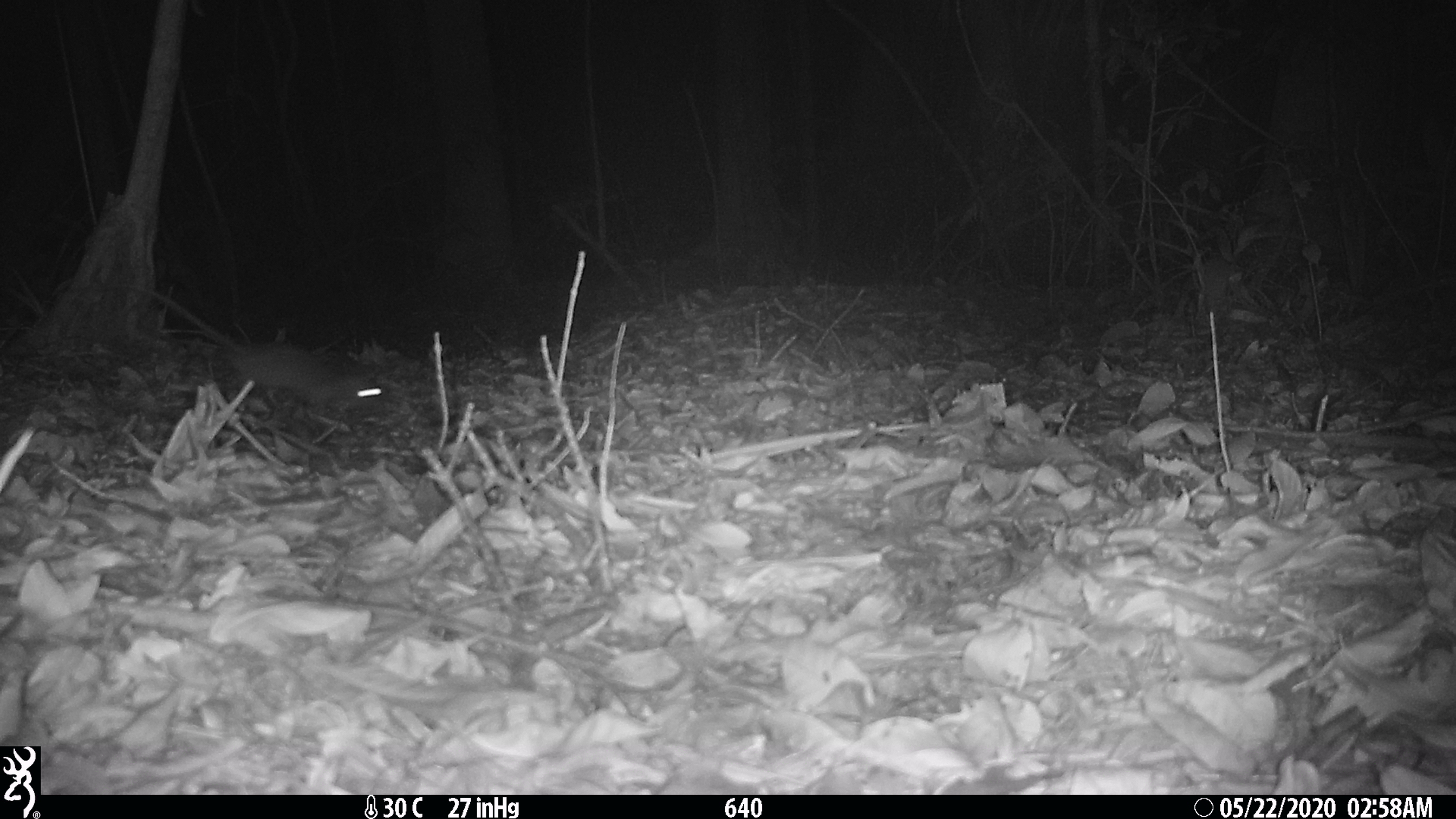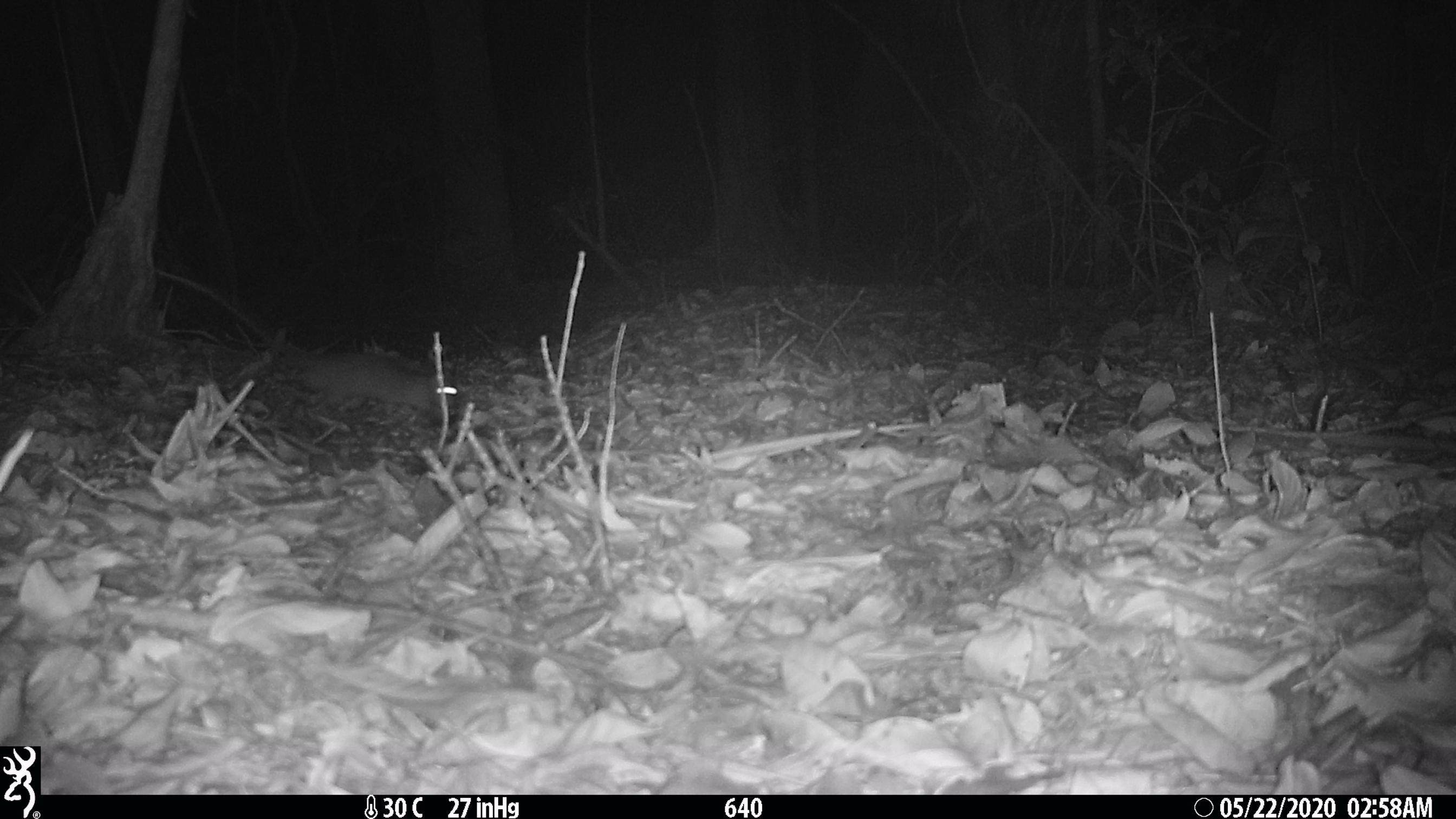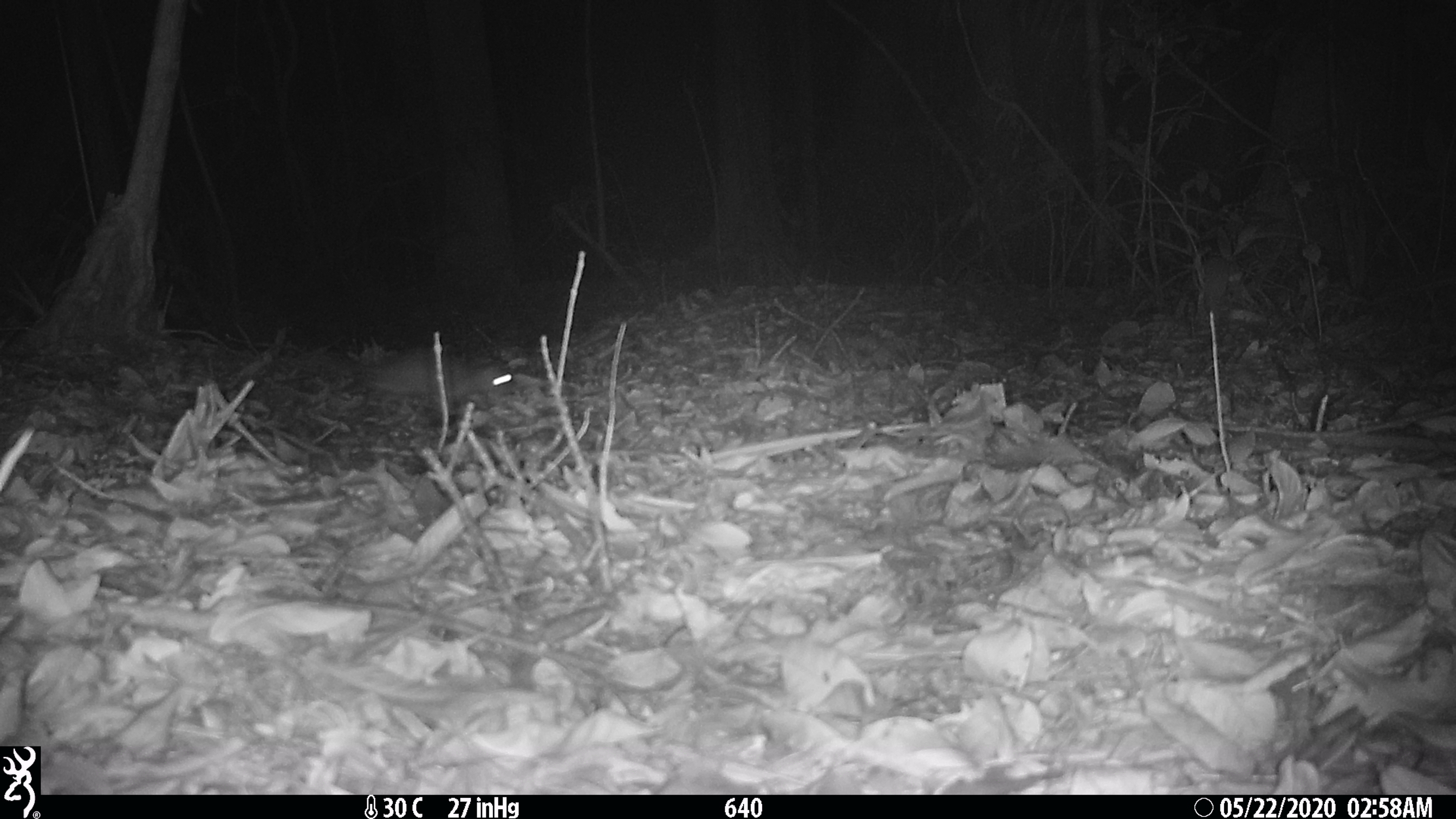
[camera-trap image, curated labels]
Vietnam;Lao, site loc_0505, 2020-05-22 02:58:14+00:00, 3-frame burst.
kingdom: Animalia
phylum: Chordata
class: Mammalia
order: Rodentia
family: Muridae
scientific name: Muridae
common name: old-world mice and rats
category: unidentified murid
Unidentified murid (old-world mice and rats) (Muridae). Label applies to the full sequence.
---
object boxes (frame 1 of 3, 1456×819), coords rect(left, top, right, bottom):
unidentified murid: rect(120, 282, 394, 417)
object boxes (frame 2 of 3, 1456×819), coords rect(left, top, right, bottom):
unidentified murid: rect(153, 266, 461, 421)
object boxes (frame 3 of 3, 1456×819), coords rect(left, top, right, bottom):
unidentified murid: rect(305, 344, 521, 399)